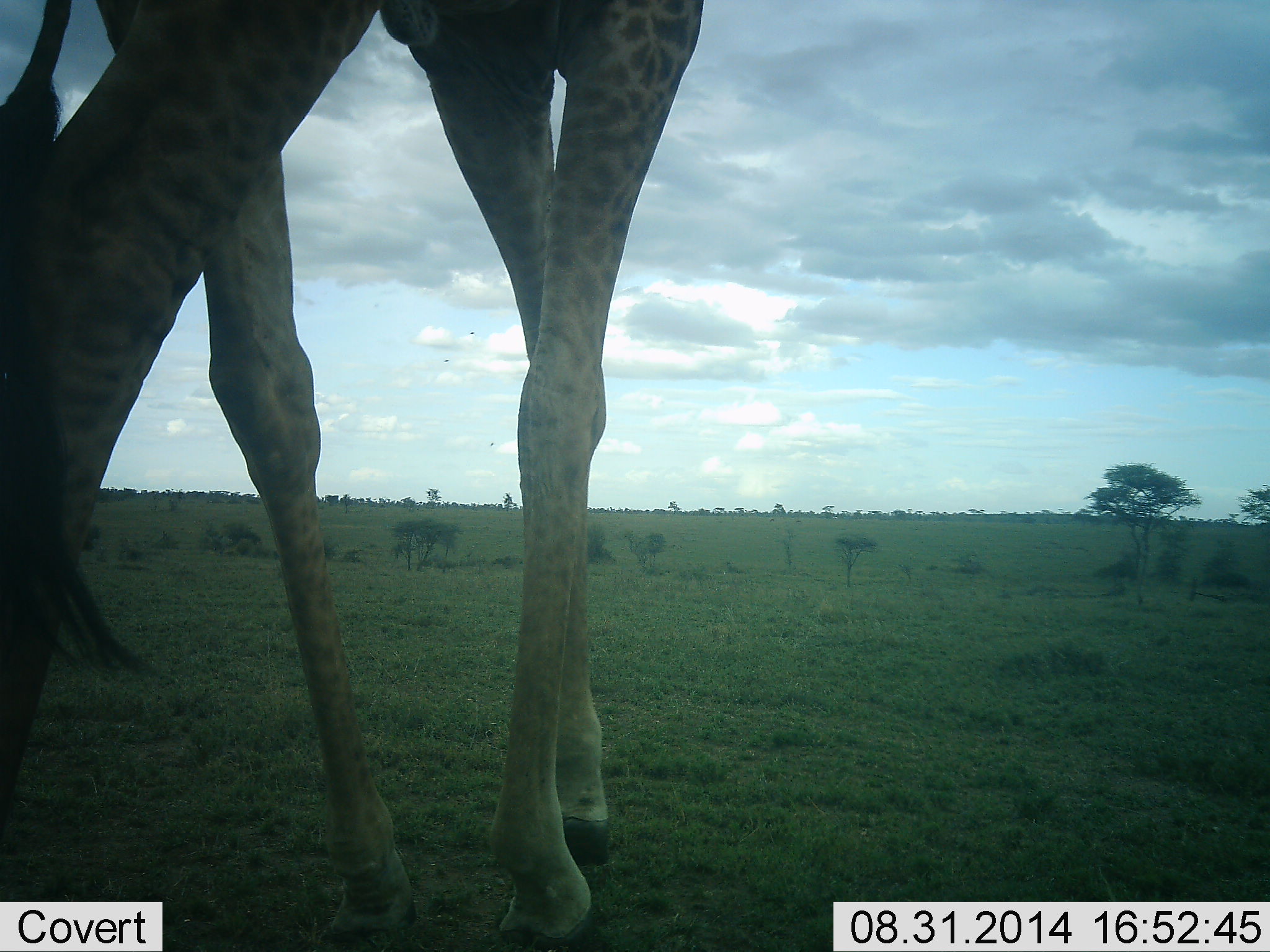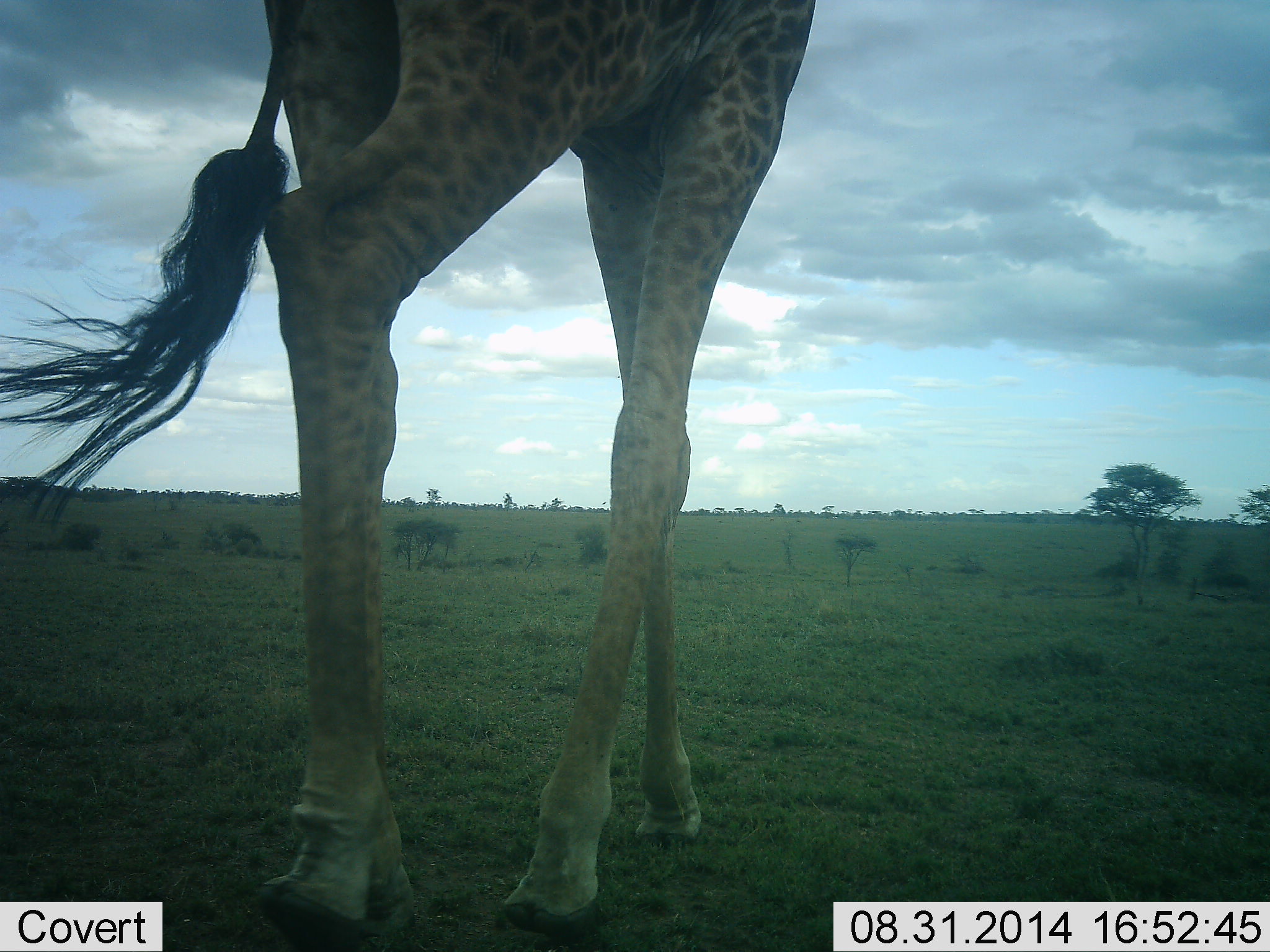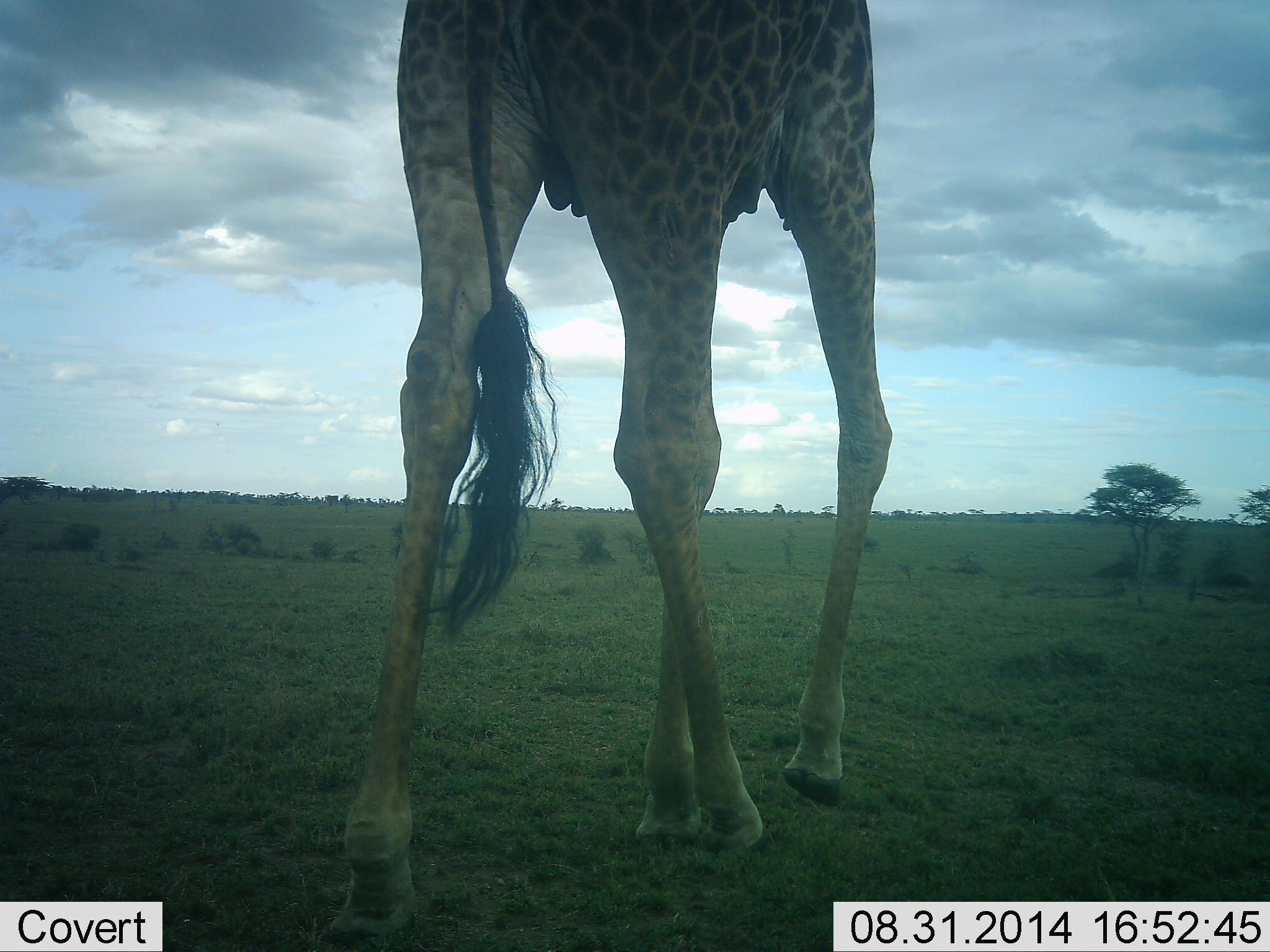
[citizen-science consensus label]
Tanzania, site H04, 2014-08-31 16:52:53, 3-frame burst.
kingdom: Animalia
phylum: Chordata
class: Mammalia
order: Artiodactyla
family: Giraffidae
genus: Giraffa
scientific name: Giraffa camelopardalis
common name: giraffe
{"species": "giraffe (Giraffa camelopardalis)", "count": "1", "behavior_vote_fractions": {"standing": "20%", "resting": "0%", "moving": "90%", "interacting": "0%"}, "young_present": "0%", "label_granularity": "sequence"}